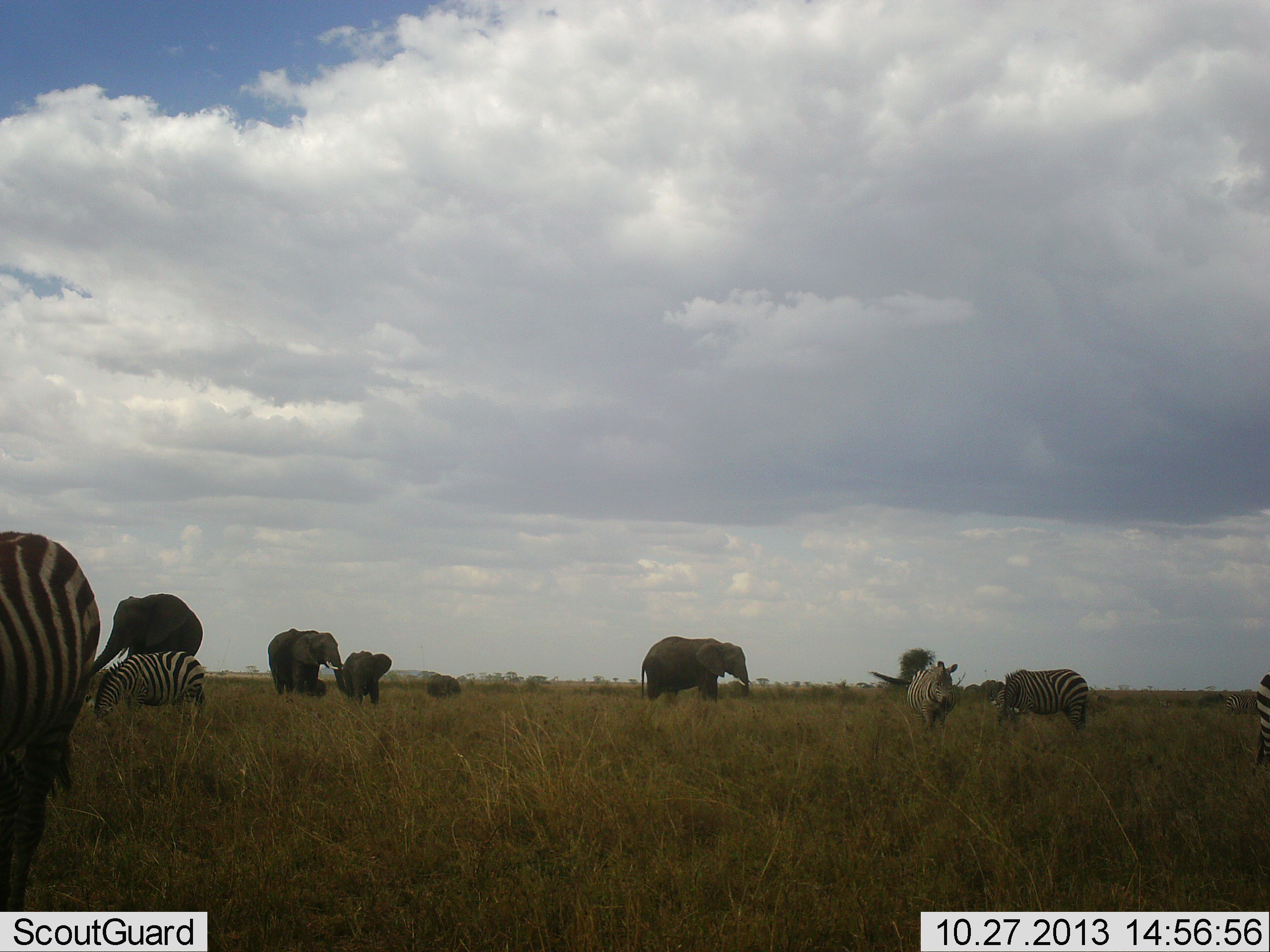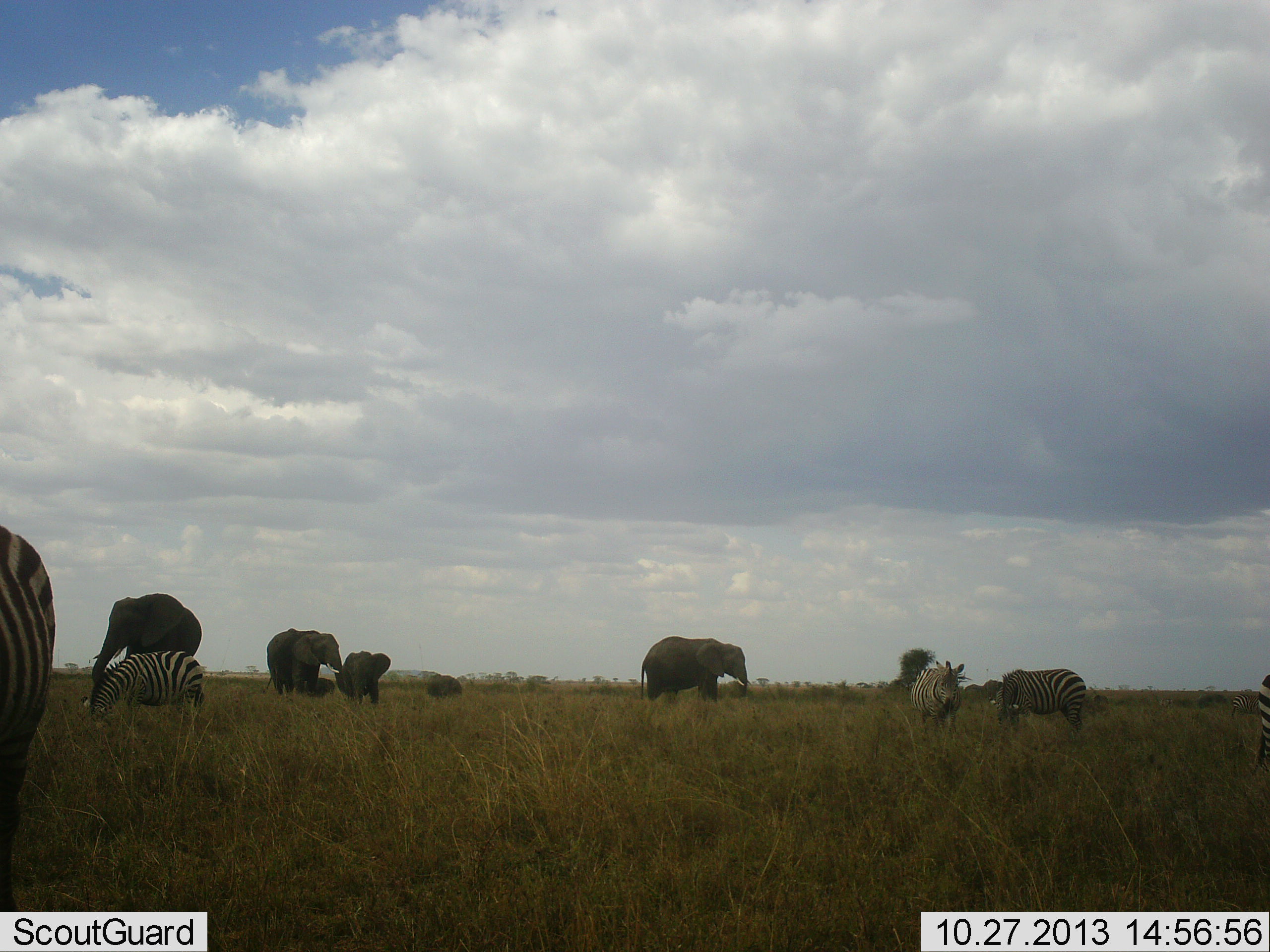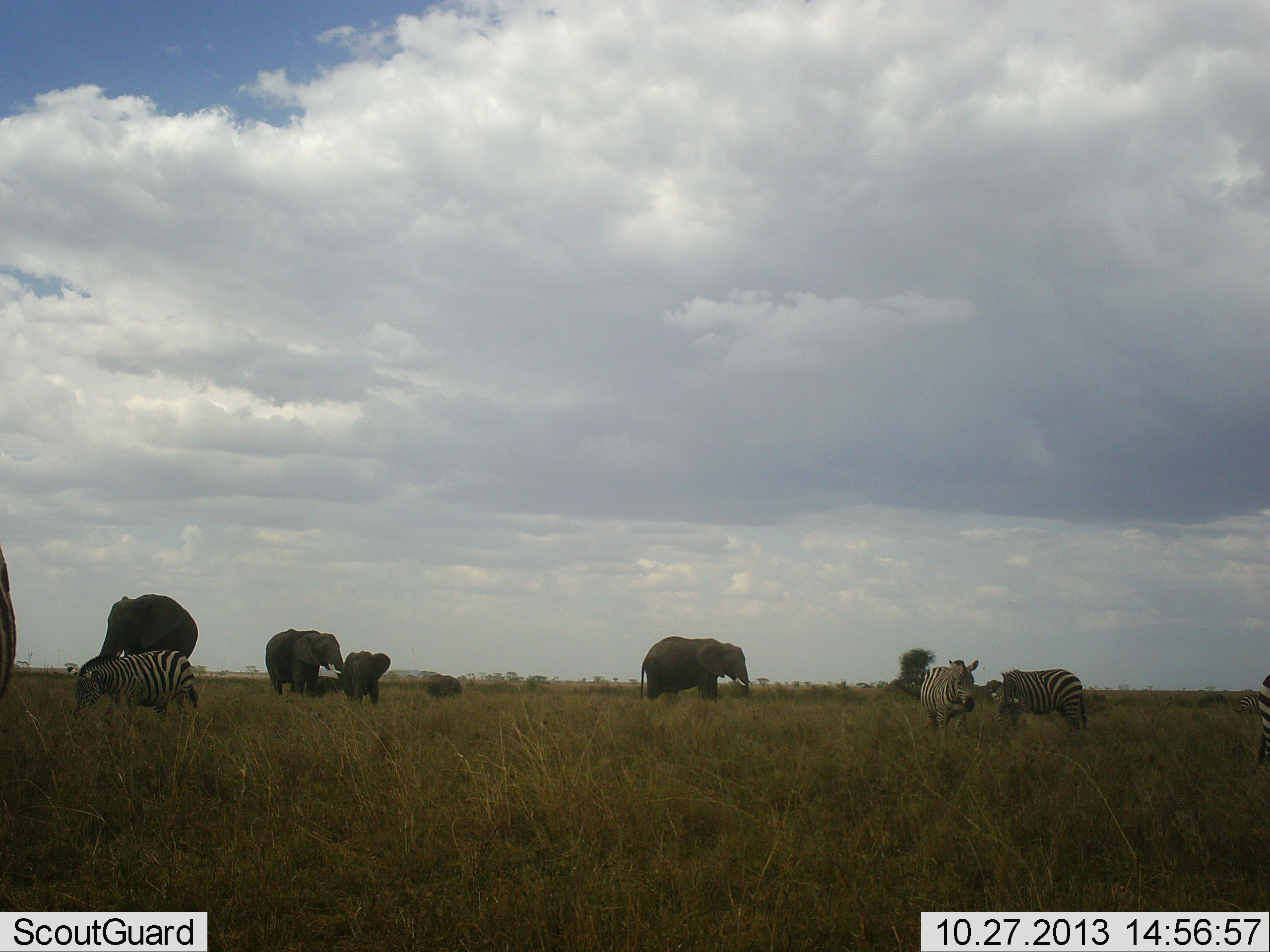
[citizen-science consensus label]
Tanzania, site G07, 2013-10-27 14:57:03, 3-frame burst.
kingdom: Animalia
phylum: Chordata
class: Mammalia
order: Proboscidea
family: Elephantidae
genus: Loxodonta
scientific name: Loxodonta africana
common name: african bush elephant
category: elephant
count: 5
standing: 74%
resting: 4%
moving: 7%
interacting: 11%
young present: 52%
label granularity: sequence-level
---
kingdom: Animalia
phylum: Chordata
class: Mammalia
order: Perissodactyla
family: Equidae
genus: Equus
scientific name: Equus quagga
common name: plains zebra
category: zebra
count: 5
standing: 62%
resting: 8%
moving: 15%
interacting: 4%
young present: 0%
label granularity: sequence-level